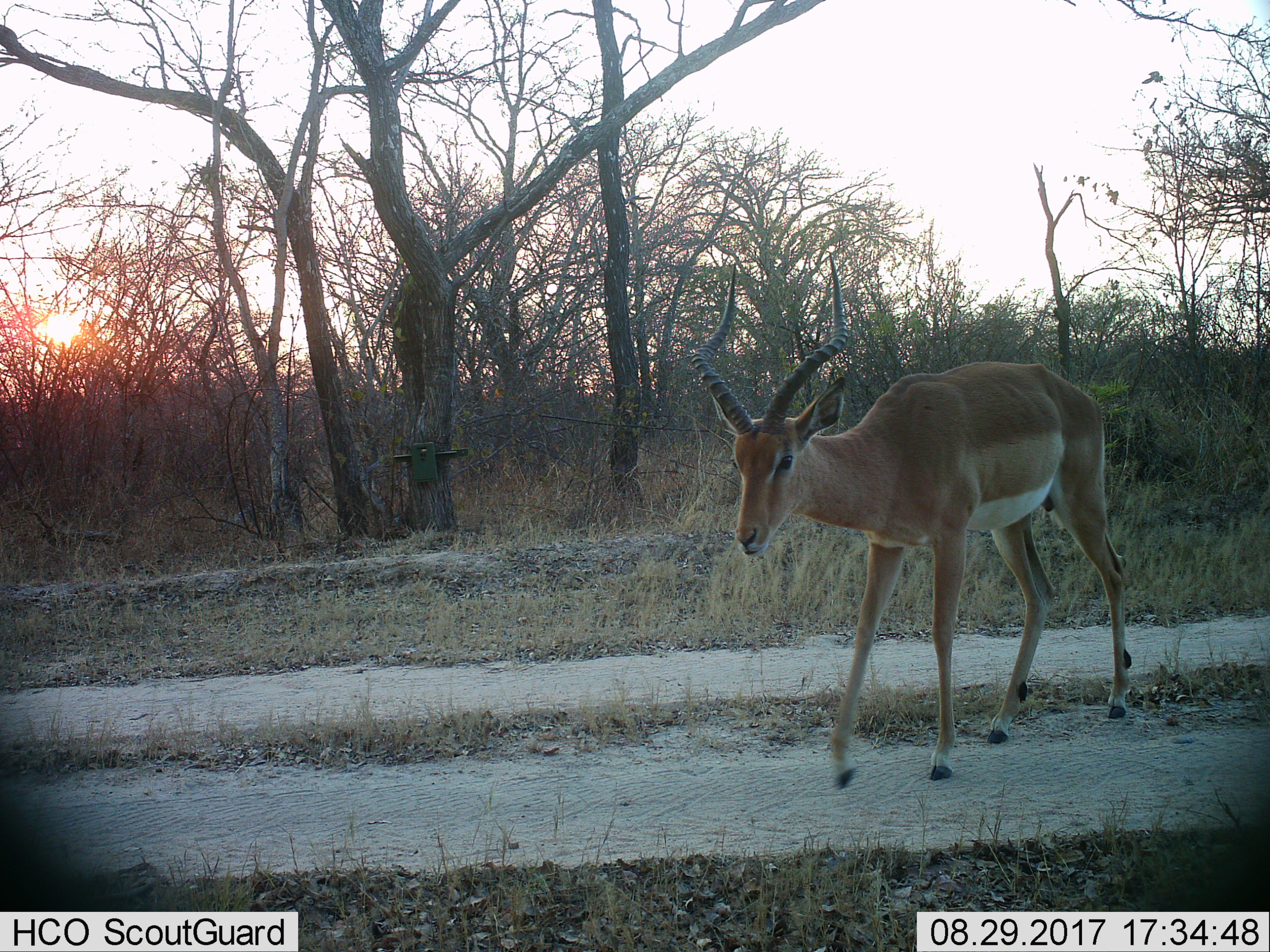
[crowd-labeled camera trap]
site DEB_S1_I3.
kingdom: Animalia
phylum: Chordata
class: Mammalia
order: Artiodactyla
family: Bovidae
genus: Aepyceros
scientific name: Aepyceros melampus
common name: impala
Impala (Aepyceros melampus), count 1. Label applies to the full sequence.